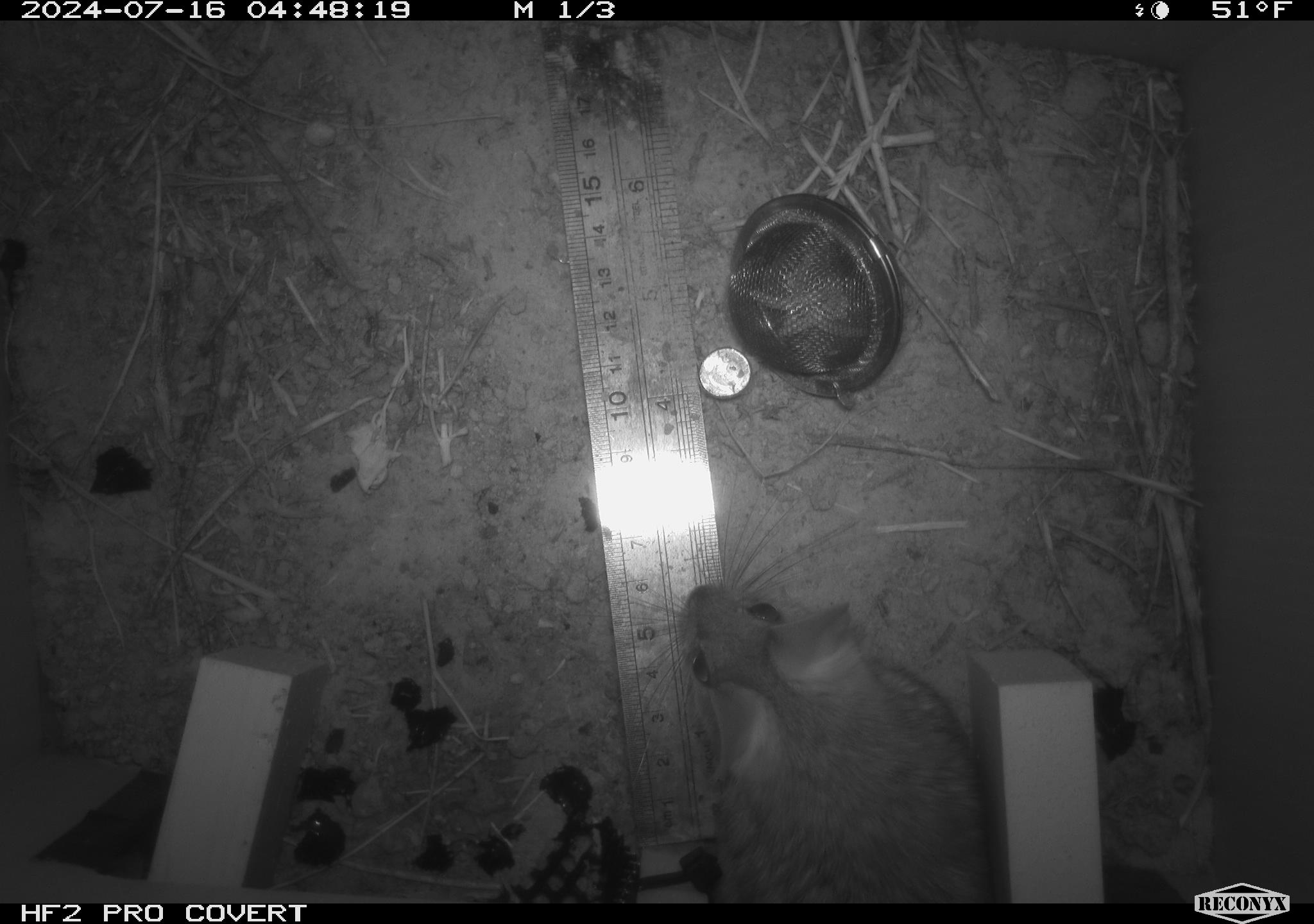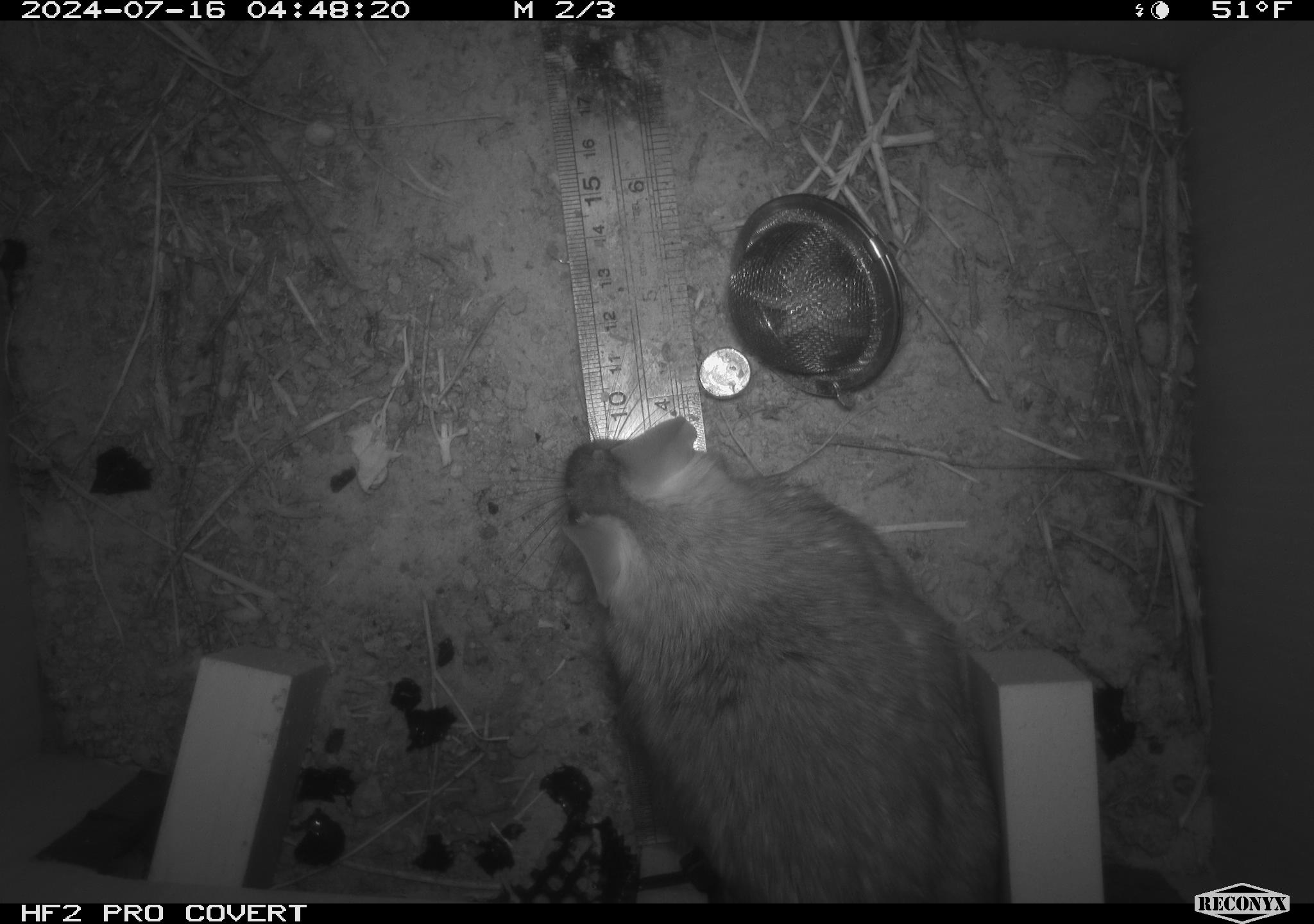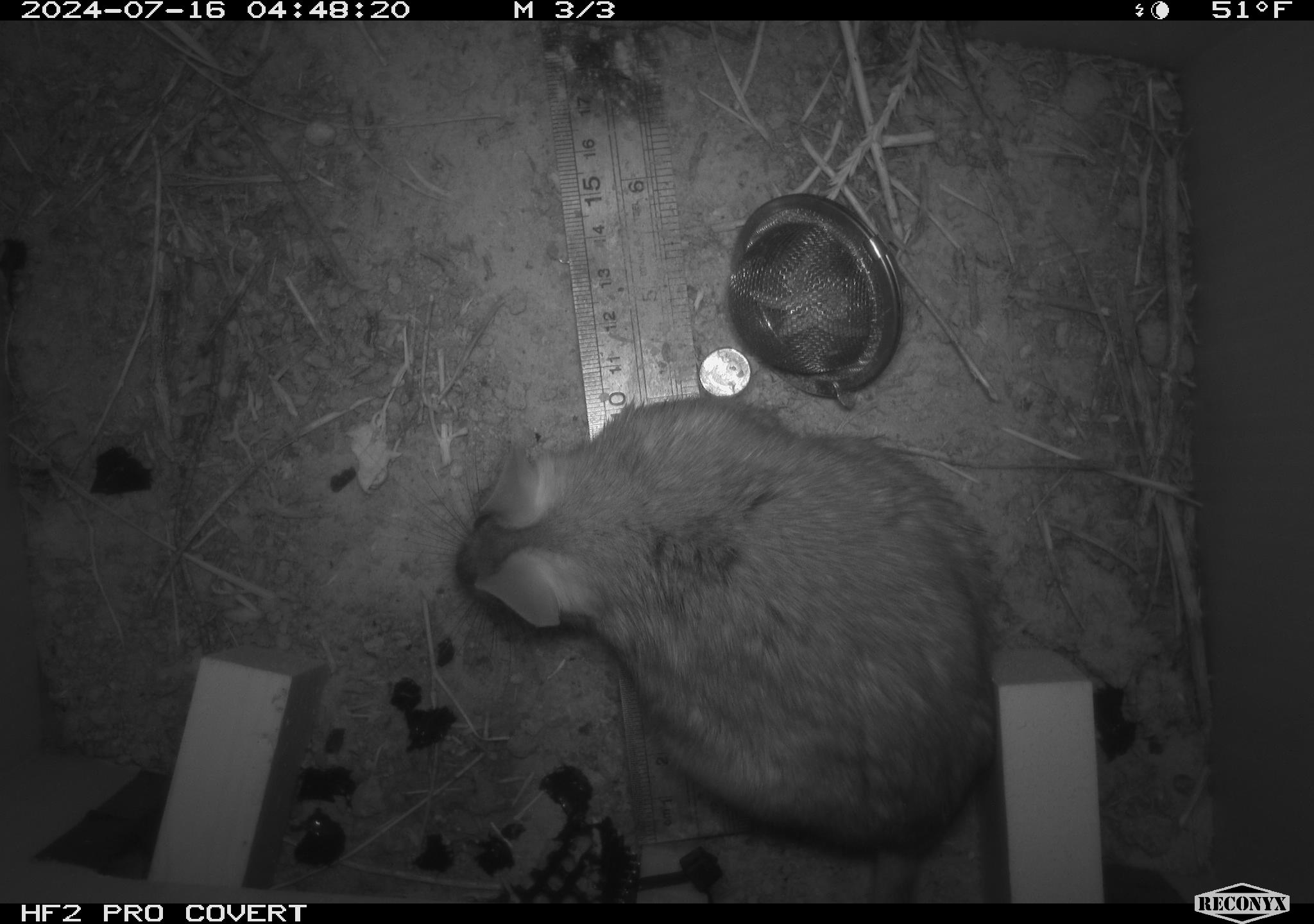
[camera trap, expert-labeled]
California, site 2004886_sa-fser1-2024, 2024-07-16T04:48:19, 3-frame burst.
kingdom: Animalia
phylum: Chordata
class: Mammalia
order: Rodentia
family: Cricetidae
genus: Neotoma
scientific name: Neotoma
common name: pack rat or woodrat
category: neotoma species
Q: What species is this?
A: Neotoma species (pack rat or woodrat) (Neotoma).